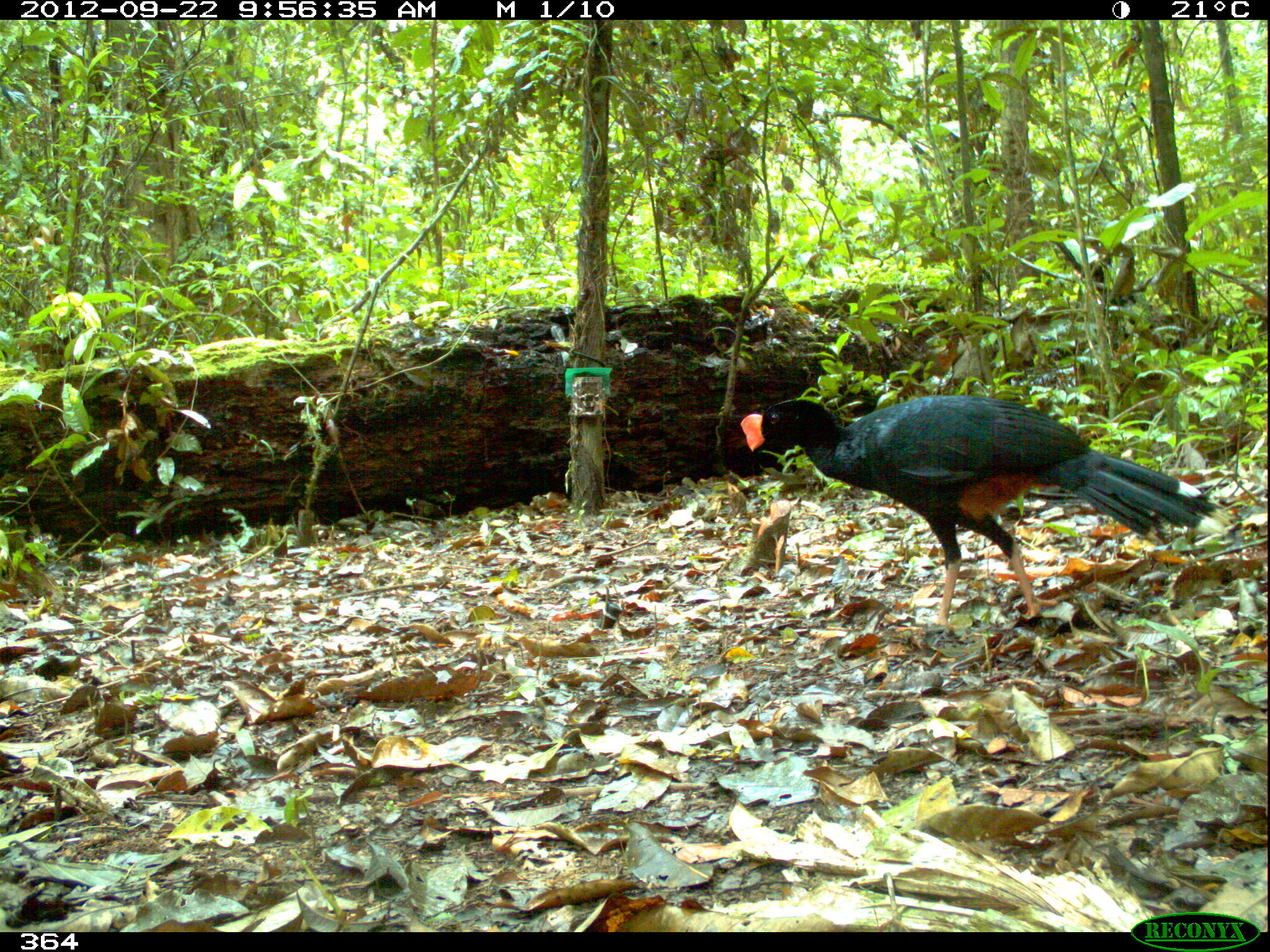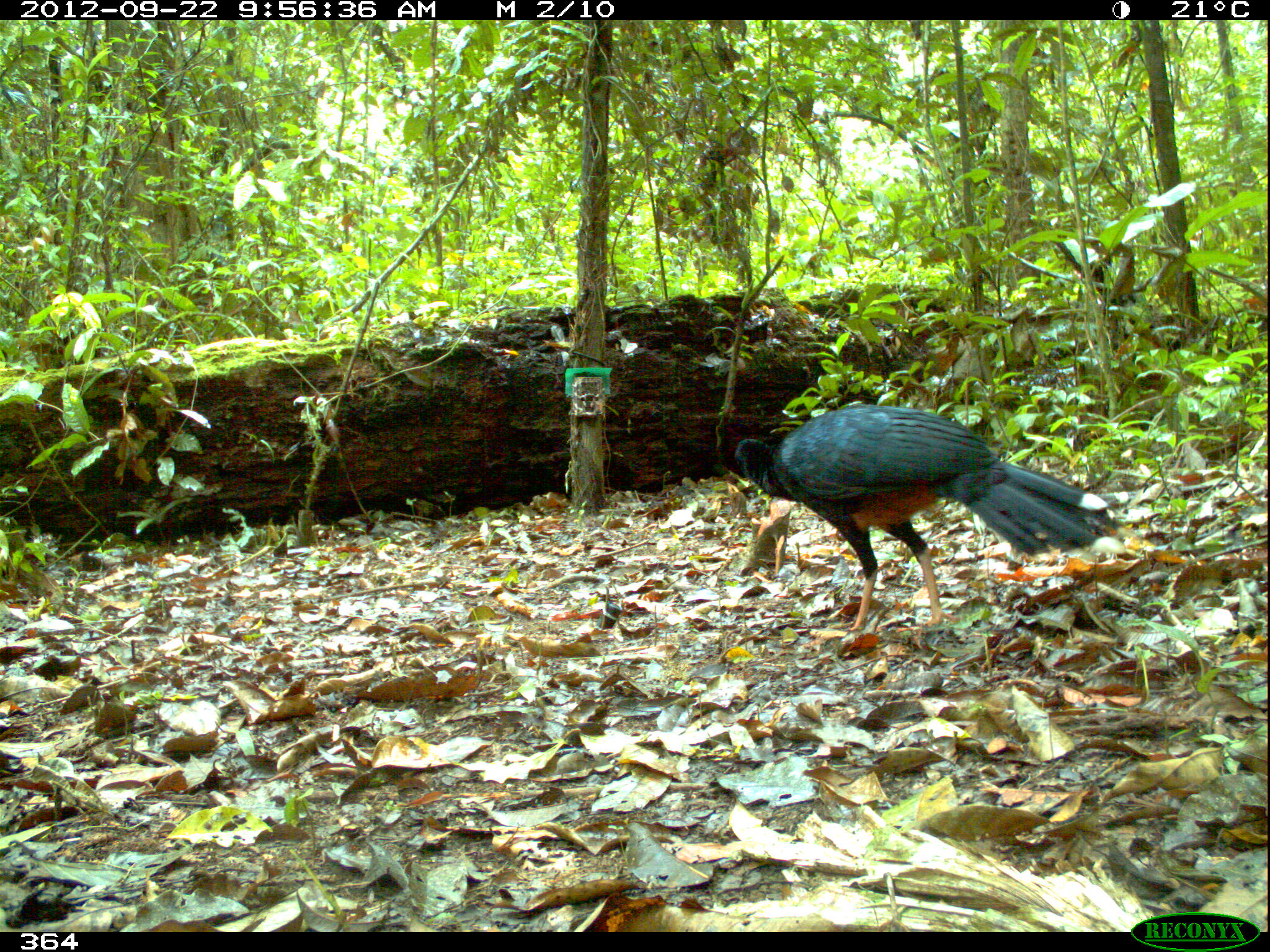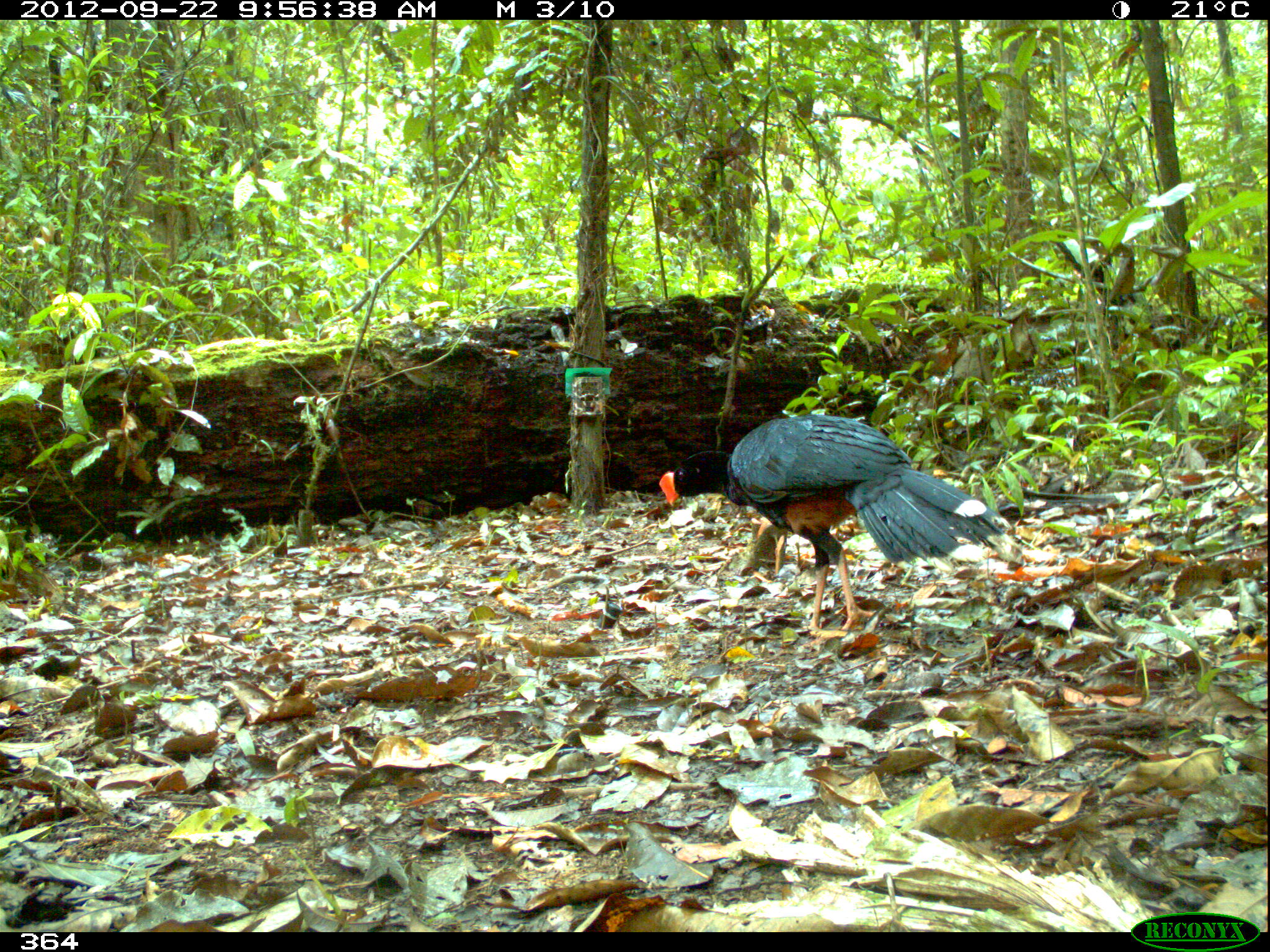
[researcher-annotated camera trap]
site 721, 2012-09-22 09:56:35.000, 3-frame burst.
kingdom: Animalia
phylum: Chordata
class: Aves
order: Galliformes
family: Cracidae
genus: Mitu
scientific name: Mitu tuberosum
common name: razor-billed curassow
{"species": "Mitu tuberosum (razor-billed curassow)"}